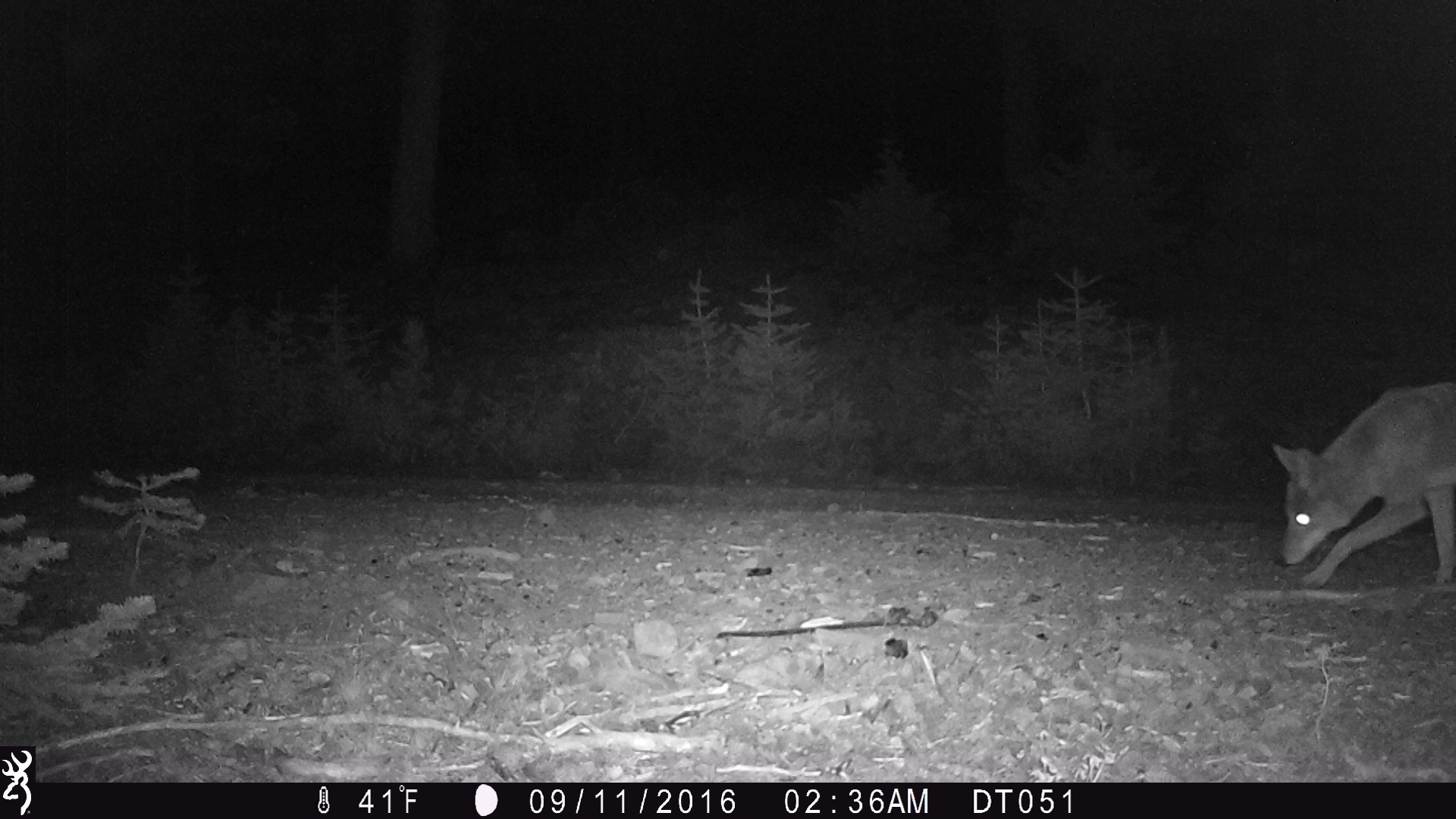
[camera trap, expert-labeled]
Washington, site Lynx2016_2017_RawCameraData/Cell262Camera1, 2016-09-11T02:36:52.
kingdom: Animalia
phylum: Chordata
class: Mammalia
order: Carnivora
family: Canidae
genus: Canis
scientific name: Canis latrans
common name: coyote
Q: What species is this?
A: Canis latrans (coyote).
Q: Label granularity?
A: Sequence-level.